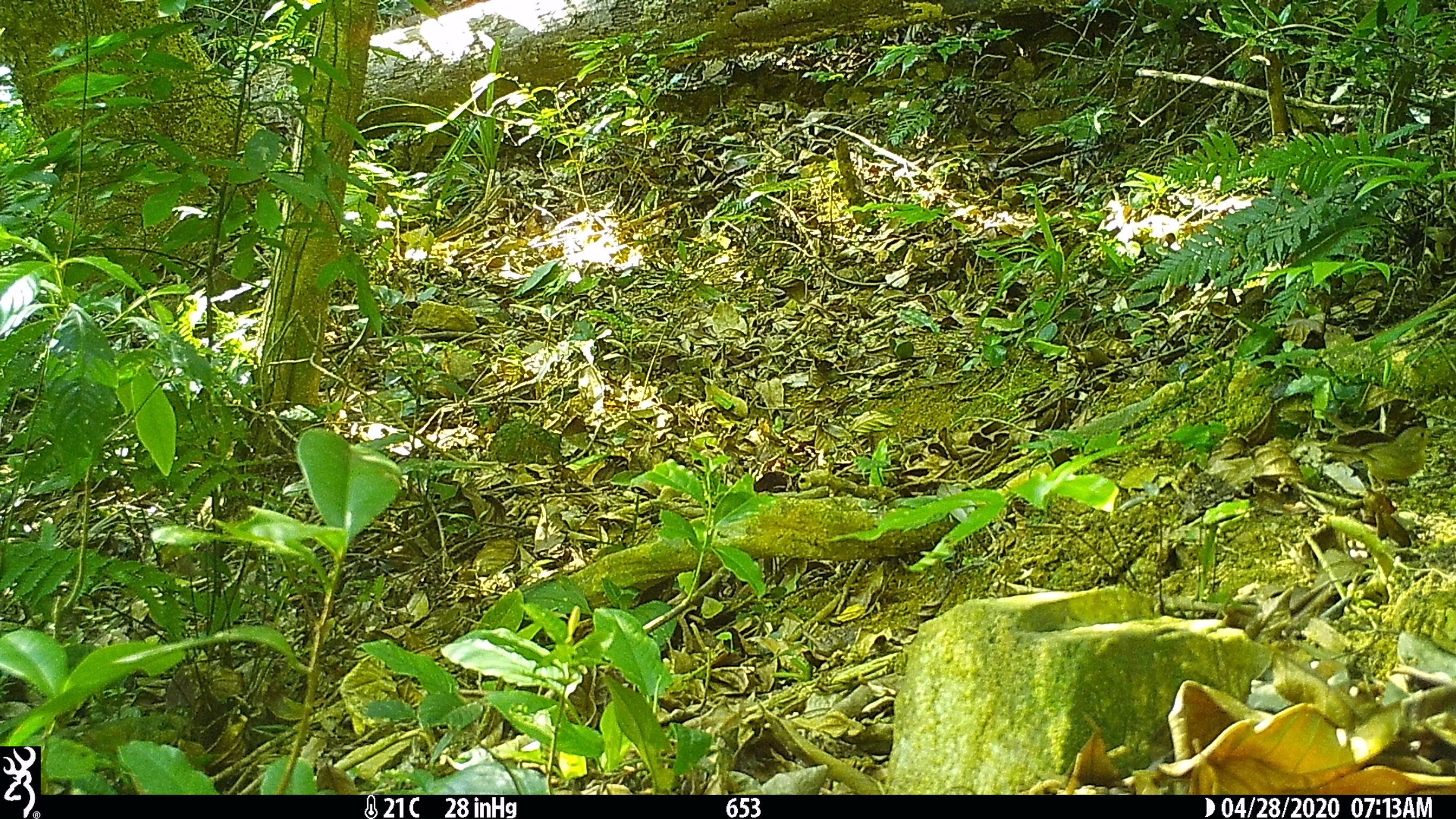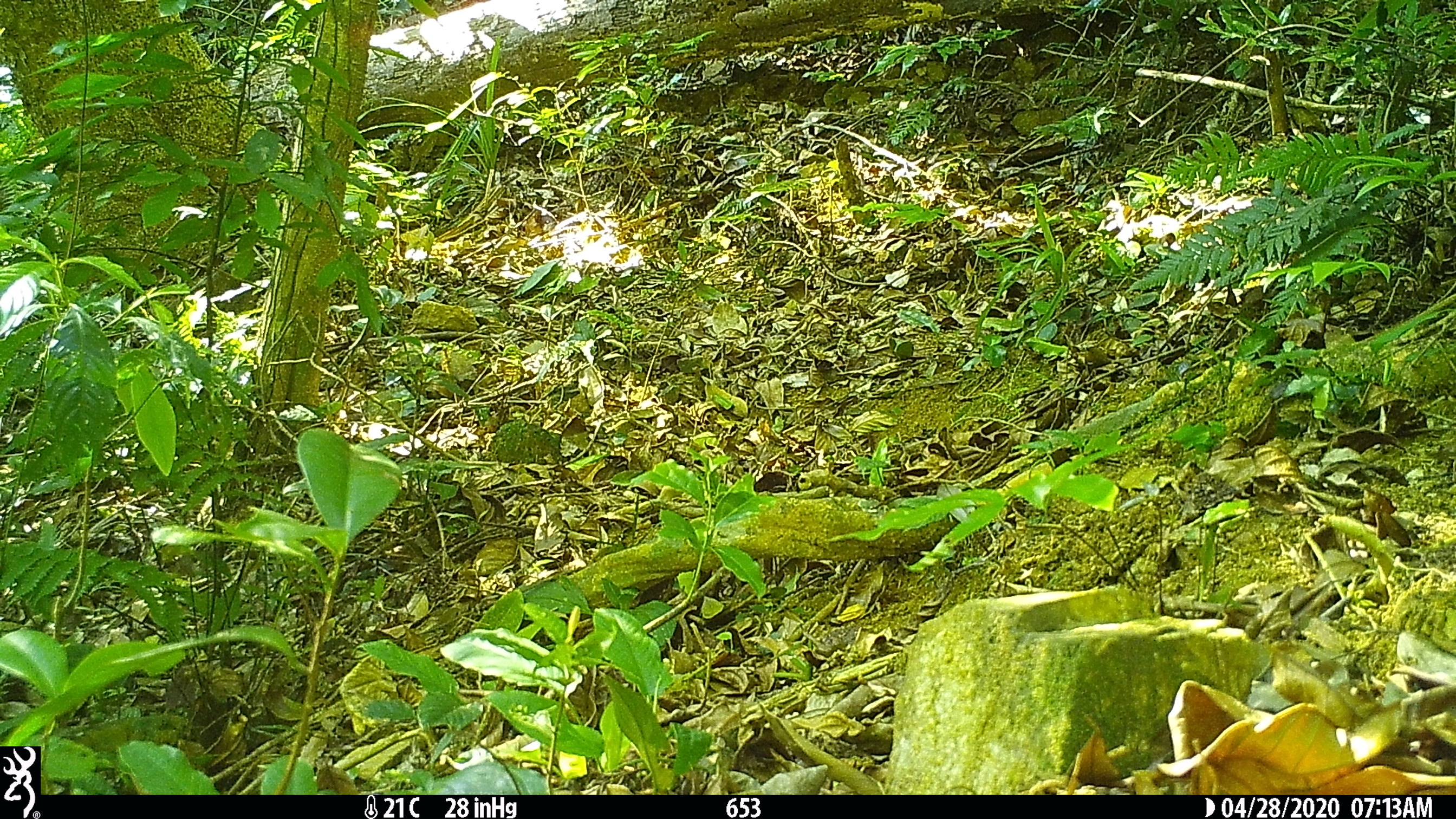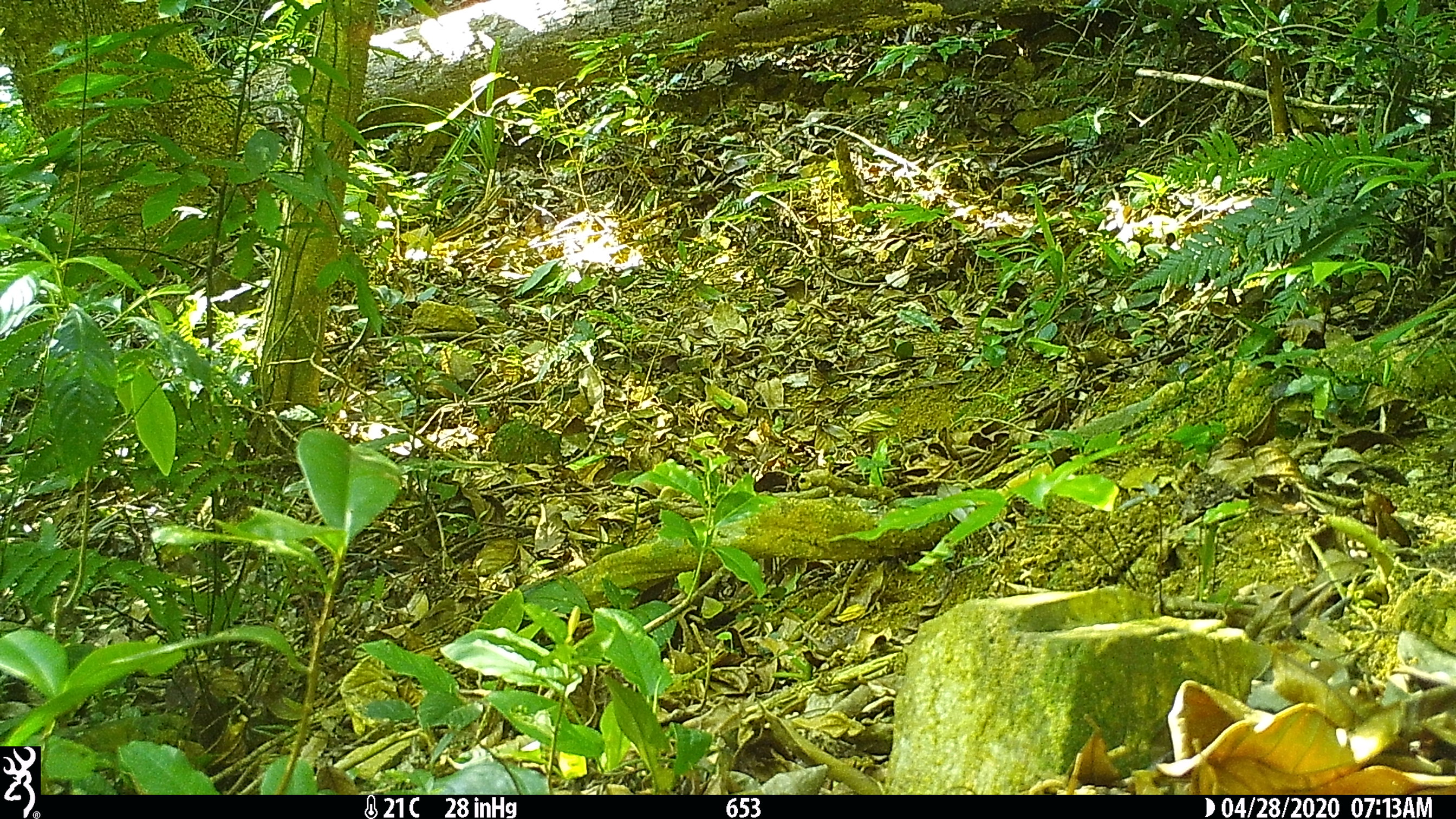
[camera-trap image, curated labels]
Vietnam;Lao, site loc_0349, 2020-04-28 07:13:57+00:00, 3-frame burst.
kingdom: Animalia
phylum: Chordata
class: Aves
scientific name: Aves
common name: bird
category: unidentified bird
Unidentified bird (bird) (Aves). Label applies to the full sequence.